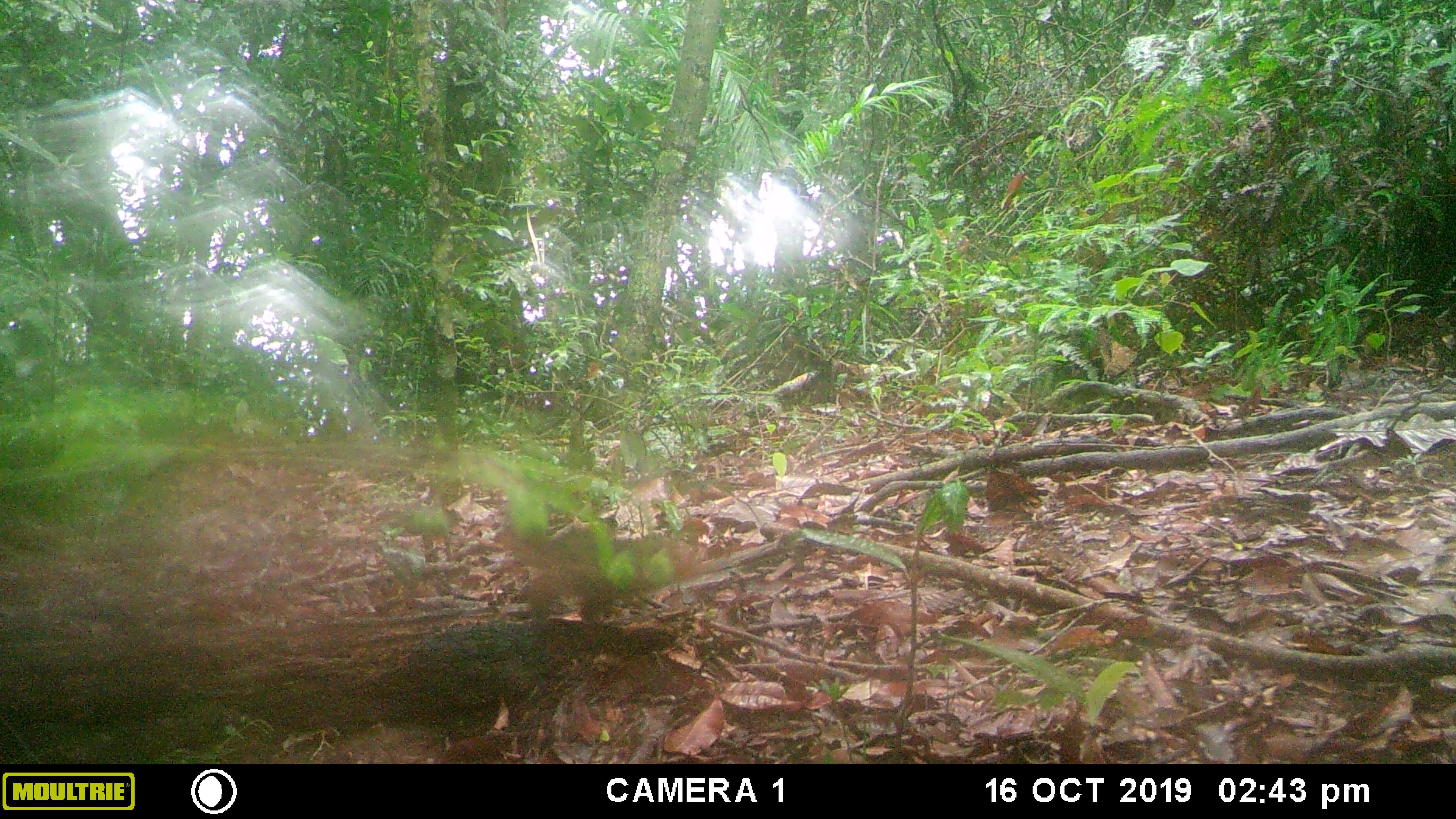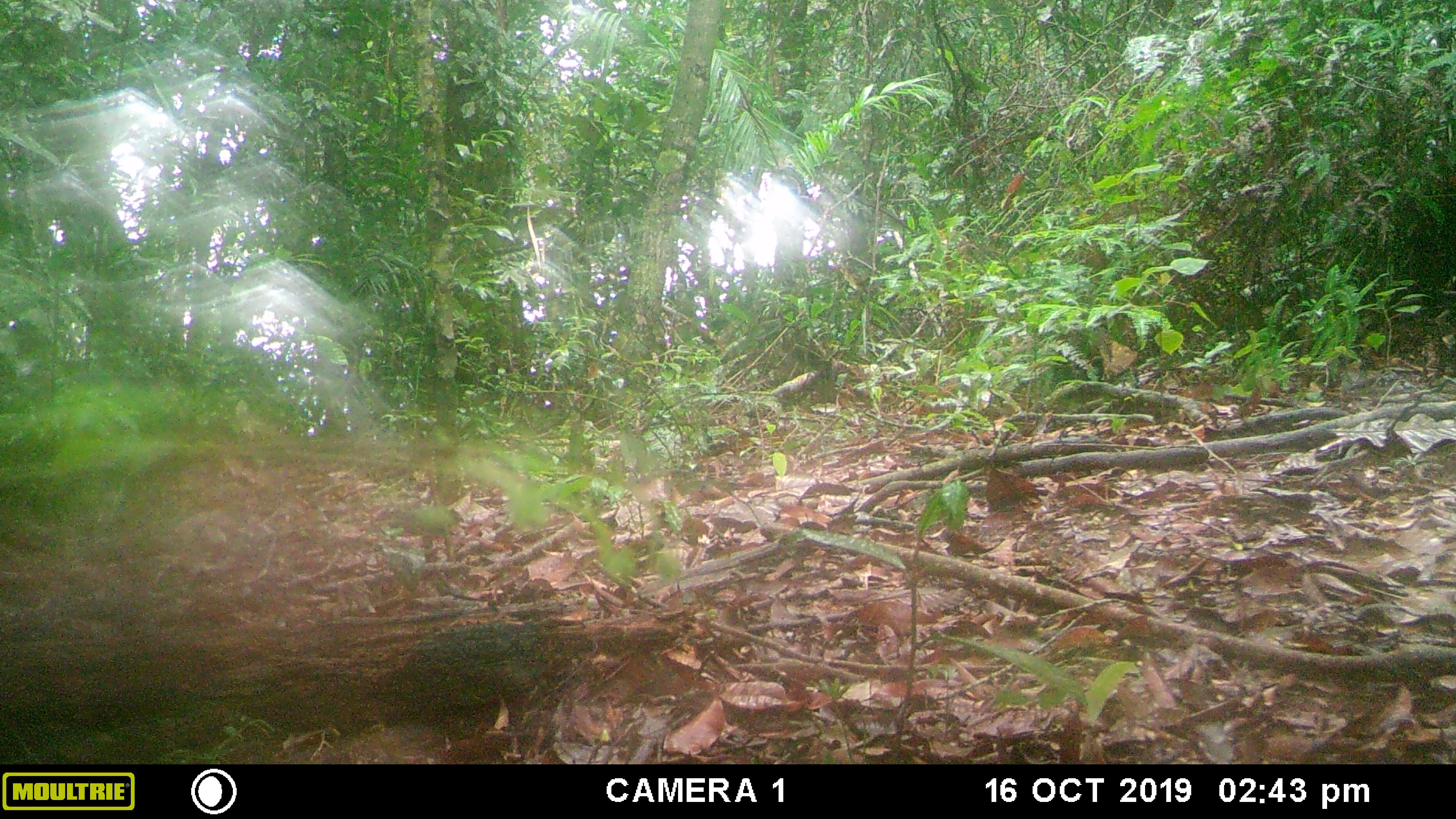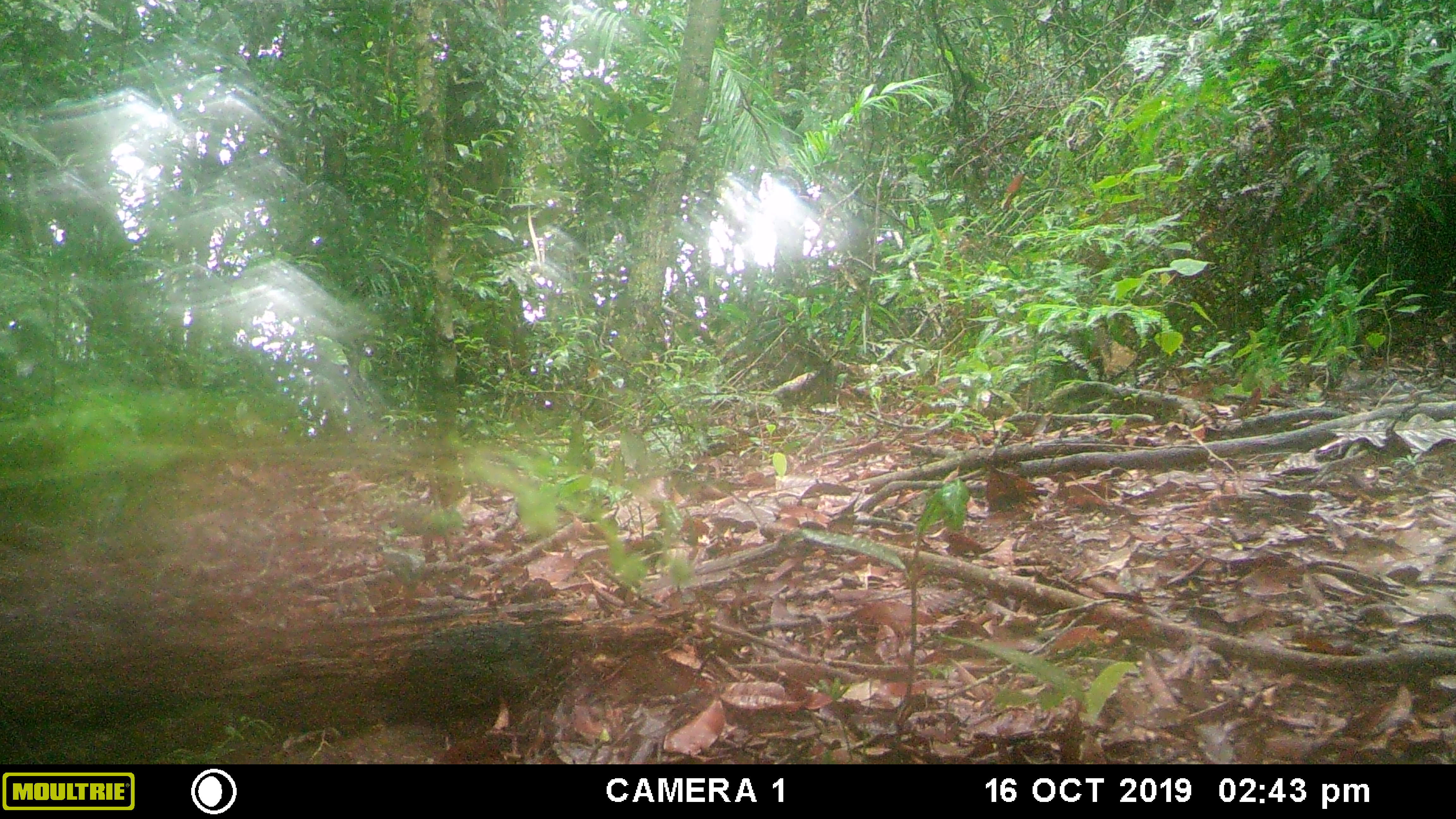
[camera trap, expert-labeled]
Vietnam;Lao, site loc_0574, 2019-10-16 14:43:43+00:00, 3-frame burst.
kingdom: Animalia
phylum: Chordata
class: Mammalia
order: Rodentia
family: Sciuridae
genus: Dremomys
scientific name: Dremomys rufigenis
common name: red-cheeked squirrel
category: red cheeked squirrel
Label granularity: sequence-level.